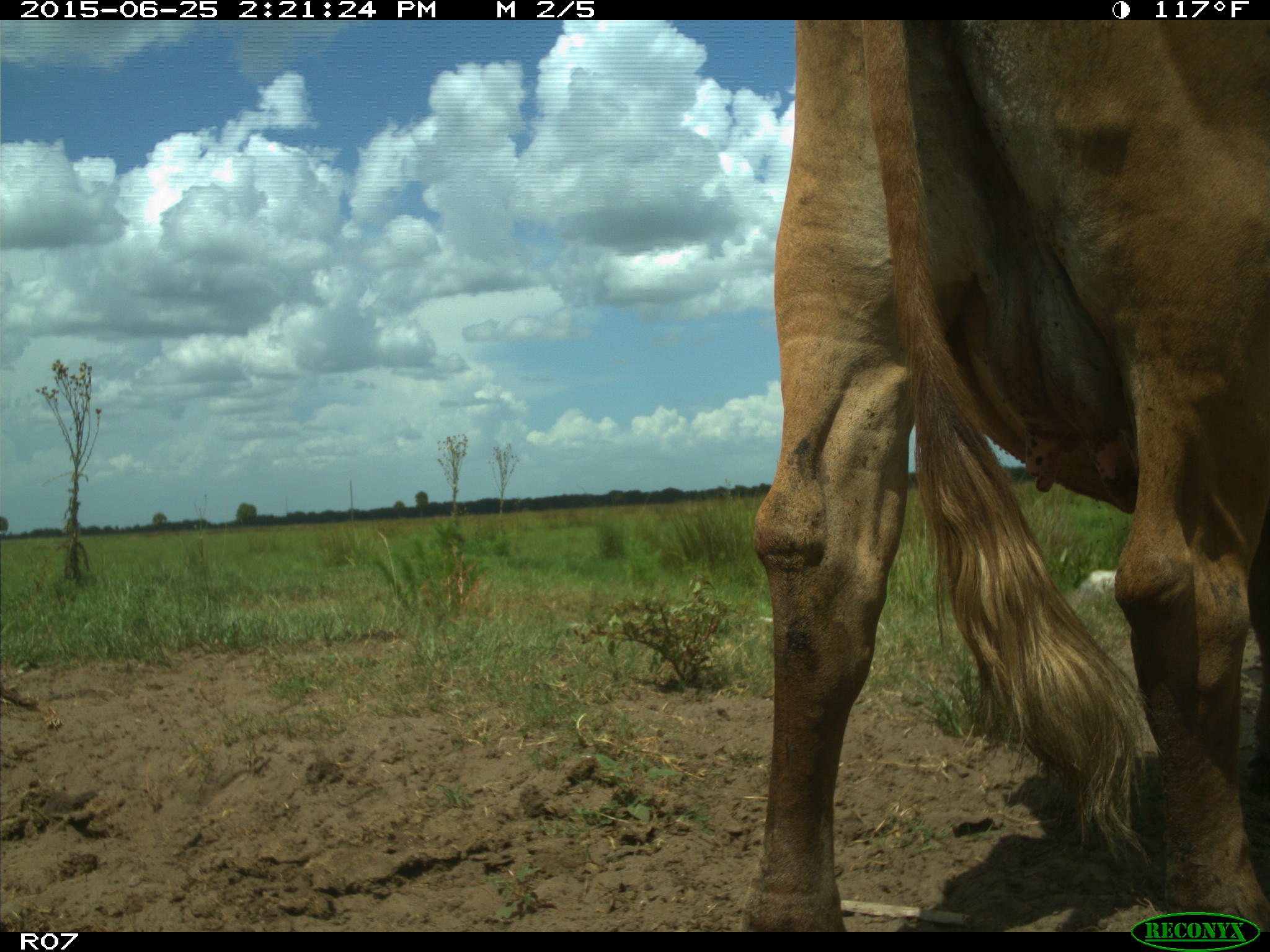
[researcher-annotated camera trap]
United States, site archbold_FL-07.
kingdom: Animalia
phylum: Chordata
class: Mammalia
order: Artiodactyla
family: Bovidae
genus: Bos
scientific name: Bos taurus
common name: domestic cow